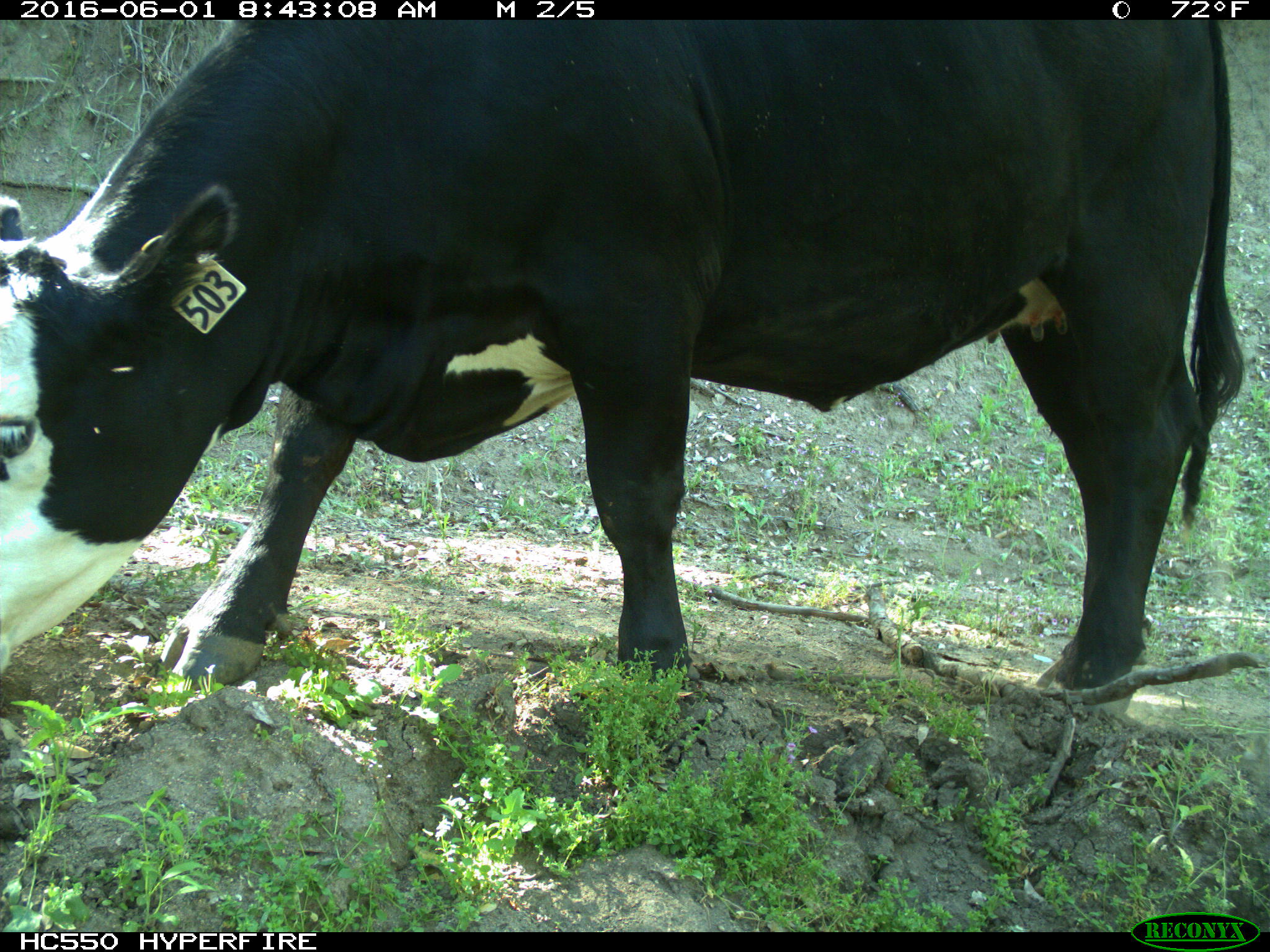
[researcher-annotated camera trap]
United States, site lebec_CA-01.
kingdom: Animalia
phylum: Chordata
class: Mammalia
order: Artiodactyla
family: Bovidae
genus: Bos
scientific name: Bos taurus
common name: domestic cow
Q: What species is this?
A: Bos taurus (domestic cow).